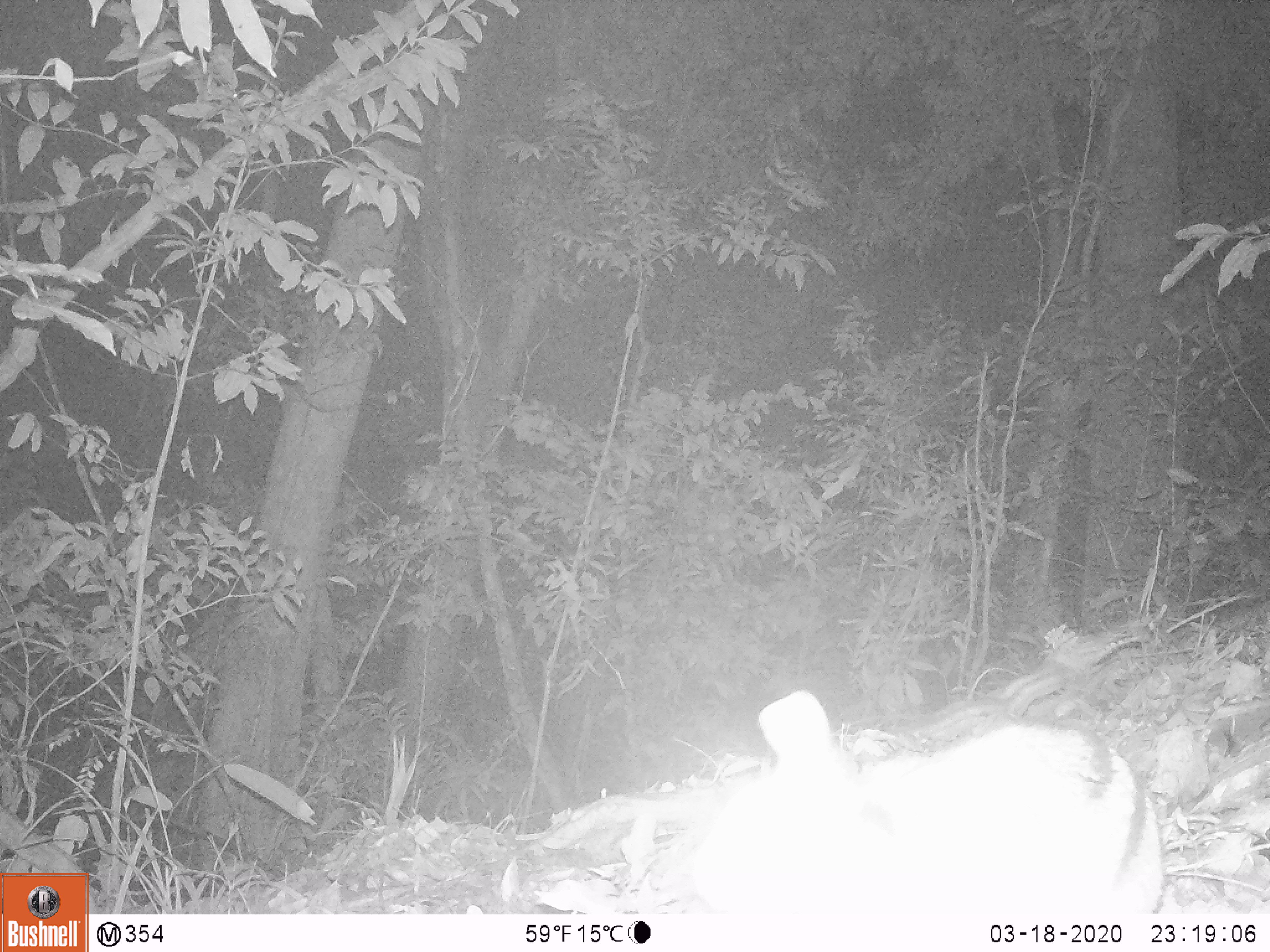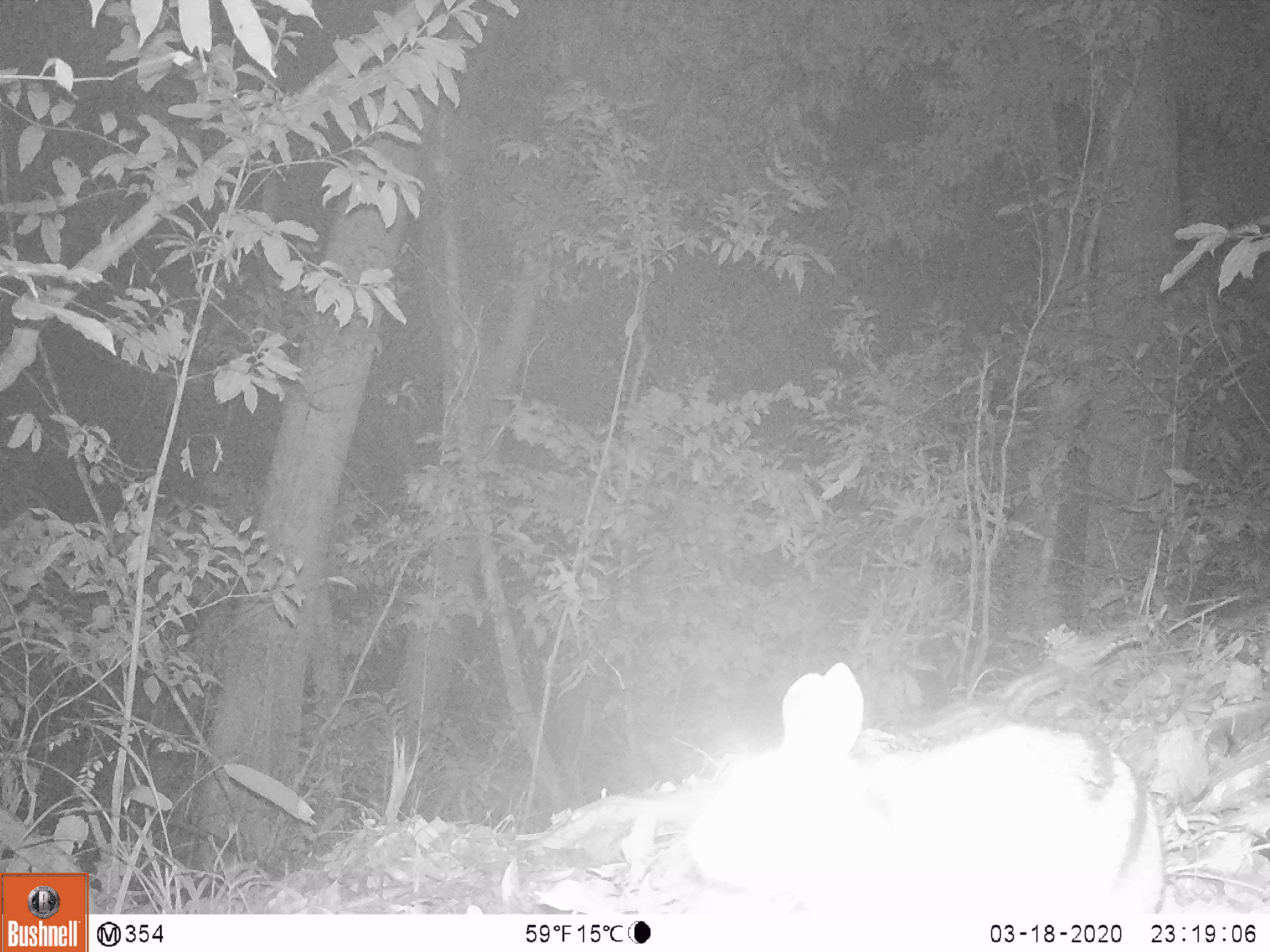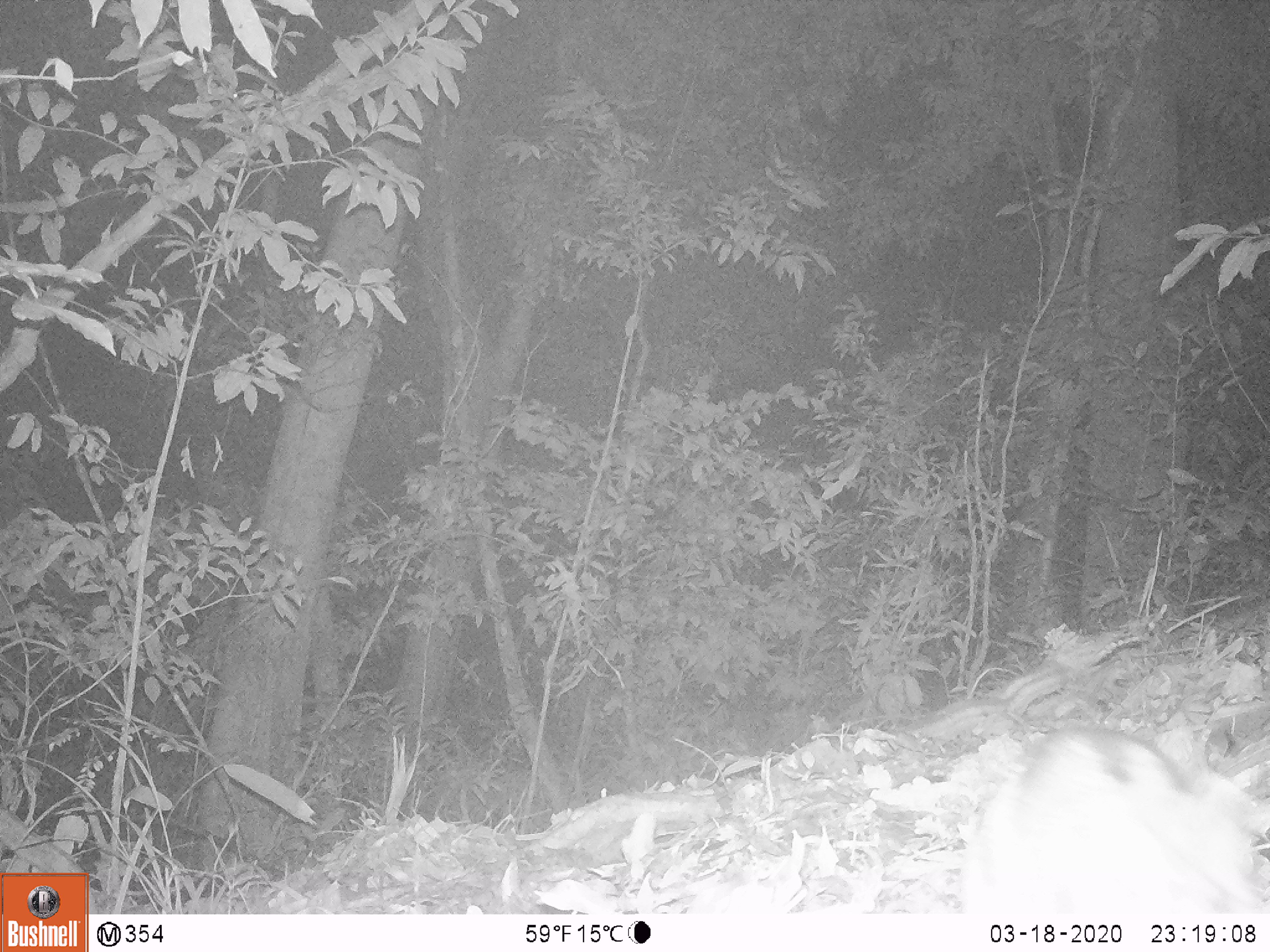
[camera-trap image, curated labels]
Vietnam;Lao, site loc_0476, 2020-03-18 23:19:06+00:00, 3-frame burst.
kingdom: Animalia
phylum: Chordata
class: Mammalia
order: Lagomorpha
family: Leporidae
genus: Nesolagus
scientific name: Nesolagus timminsi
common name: annamite striped rabbit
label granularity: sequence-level